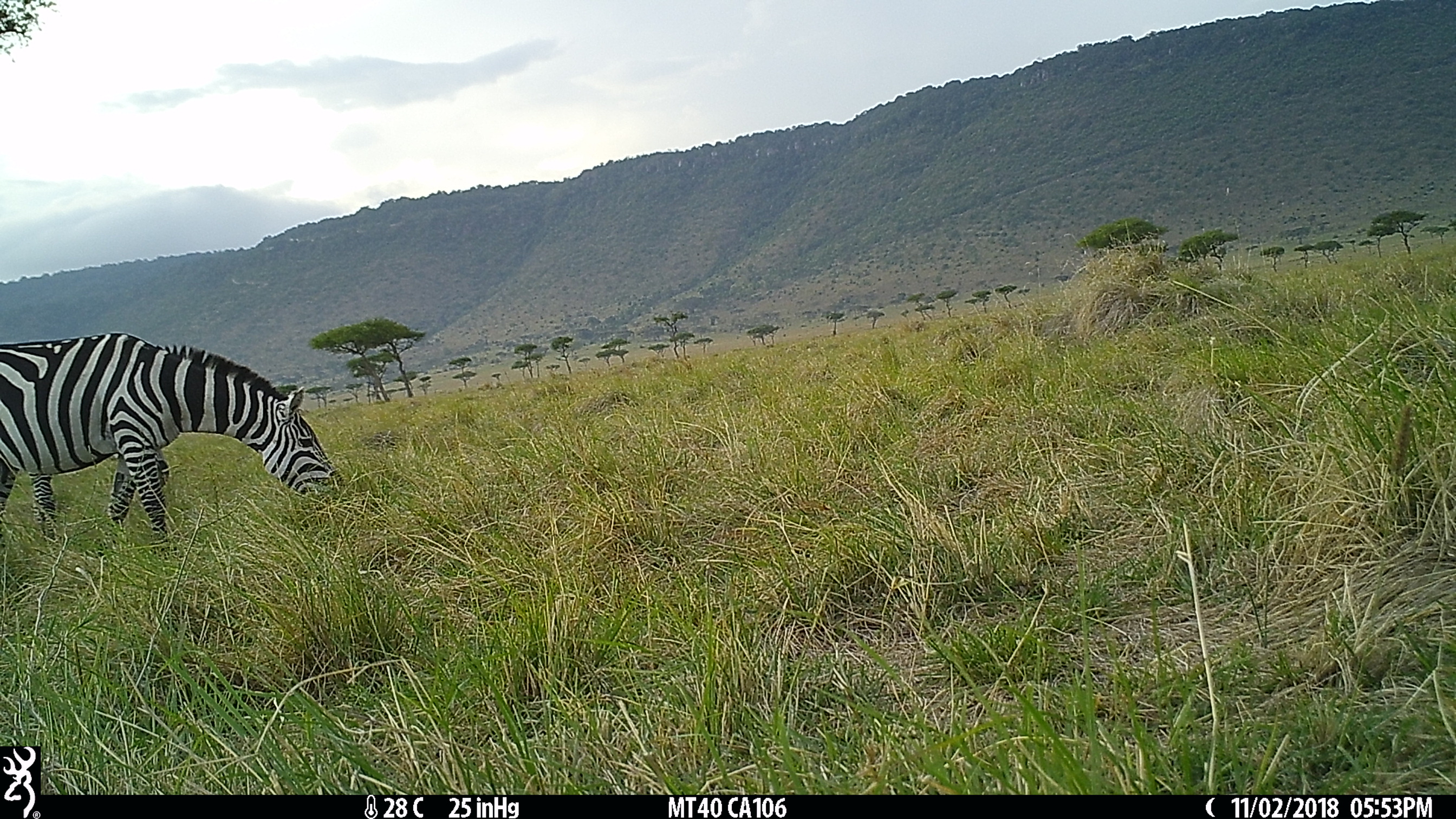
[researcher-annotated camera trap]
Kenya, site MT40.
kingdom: Animalia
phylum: Chordata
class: Mammalia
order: Perissodactyla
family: Equidae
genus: Equus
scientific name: Equus quagga burchellii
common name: burchell's zebra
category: zebra